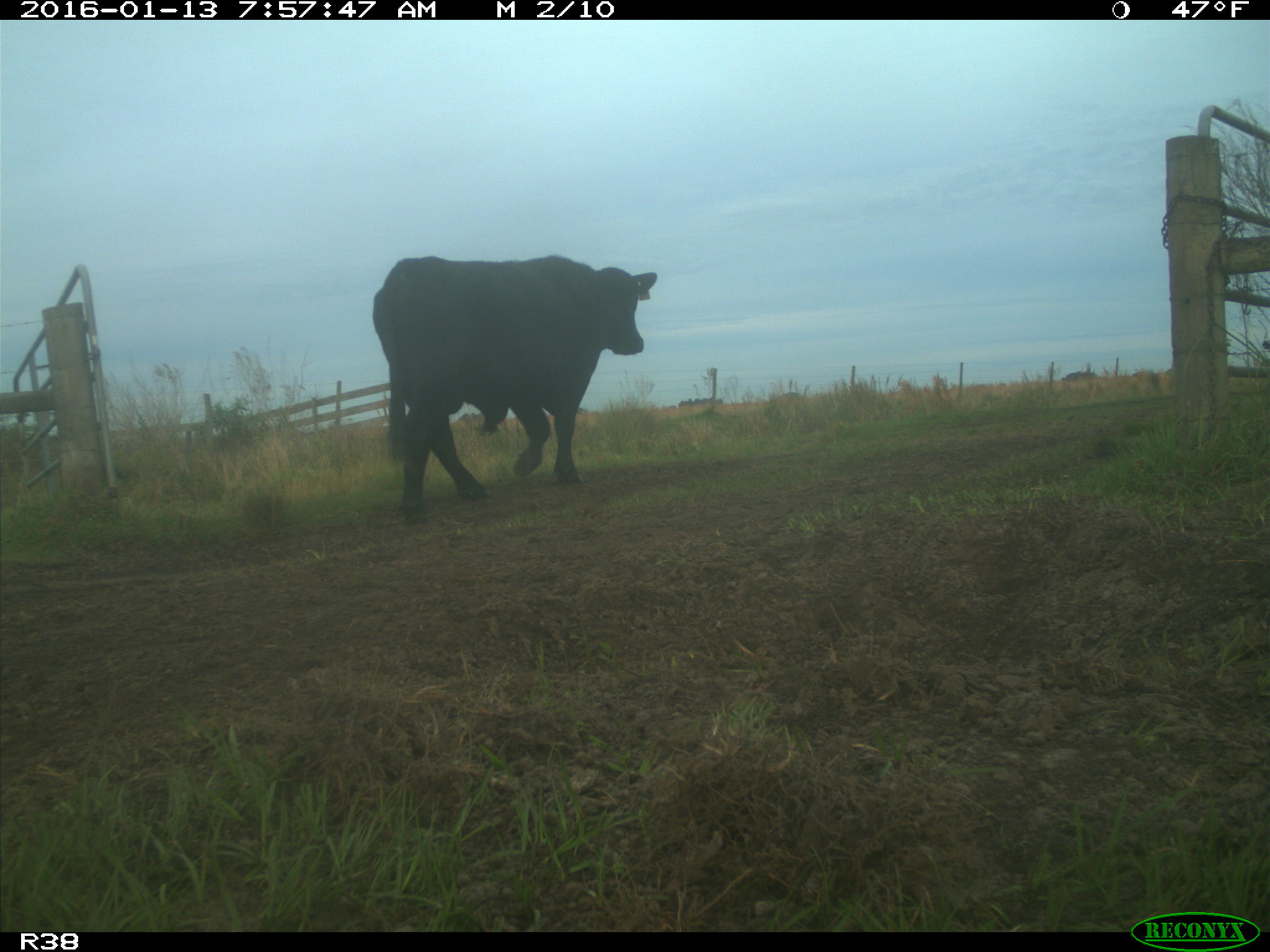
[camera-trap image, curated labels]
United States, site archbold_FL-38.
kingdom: Animalia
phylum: Chordata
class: Mammalia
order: Artiodactyla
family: Bovidae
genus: Bos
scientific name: Bos taurus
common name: domestic cow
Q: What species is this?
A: Bos taurus (domestic cow).